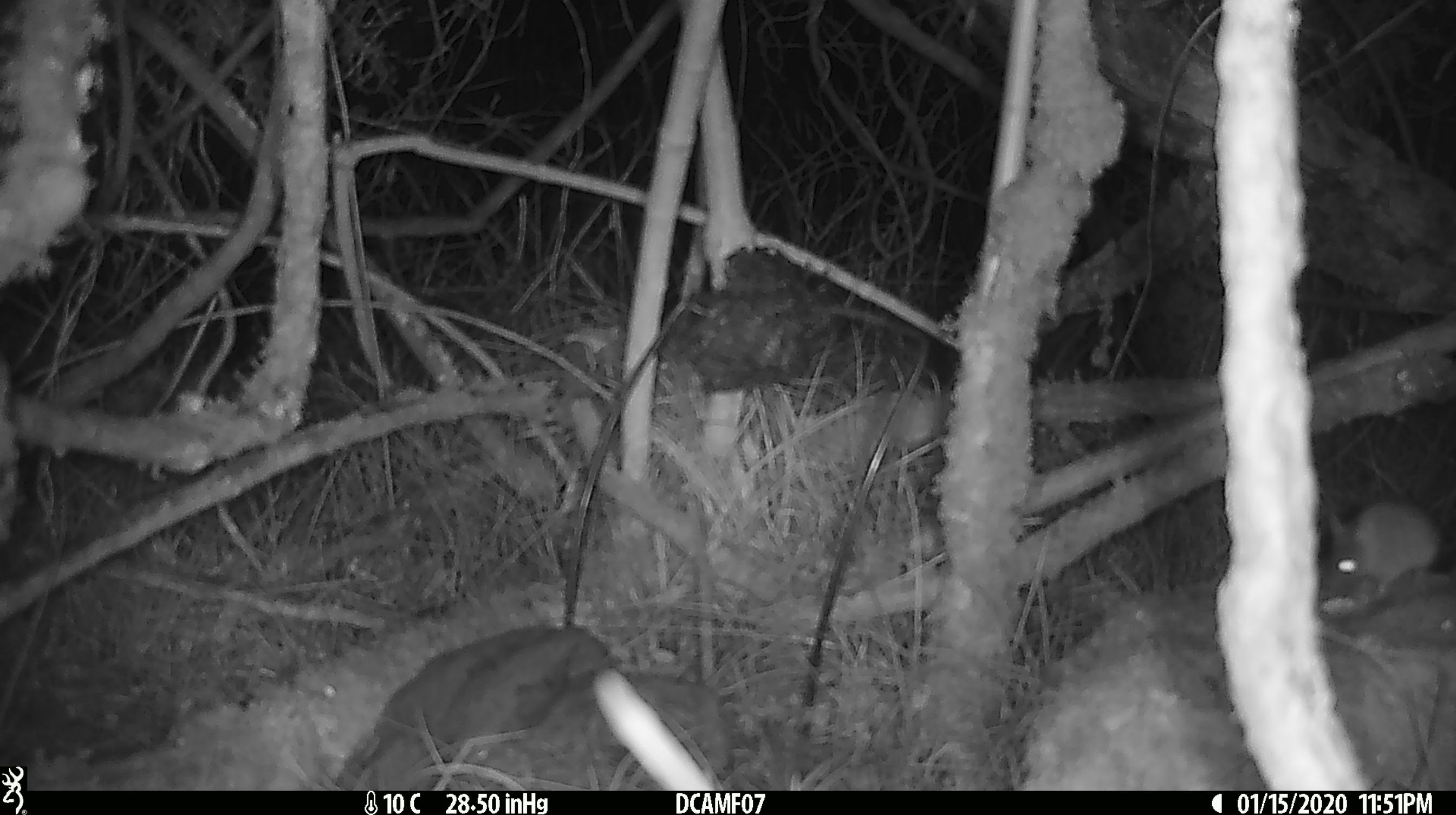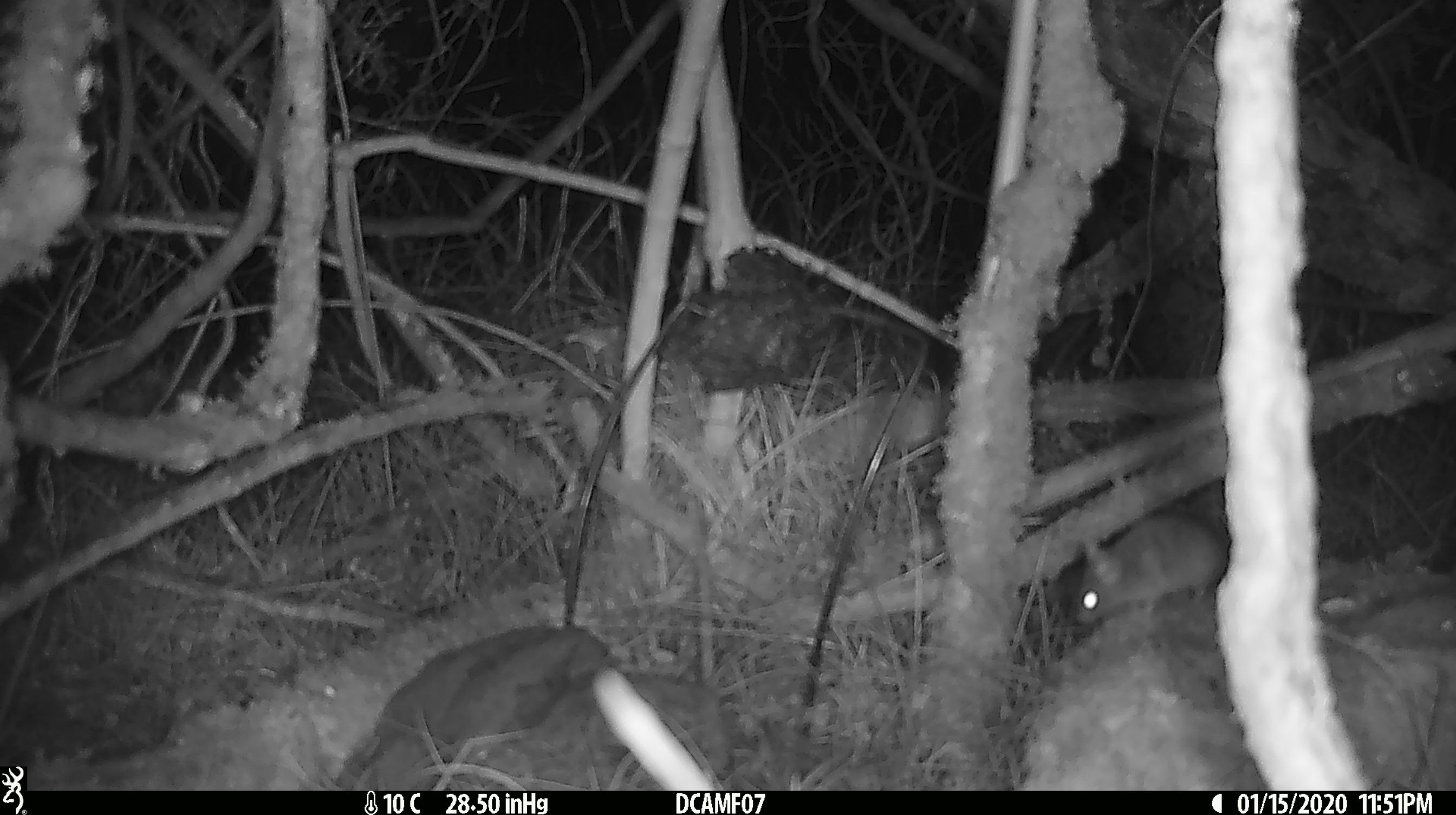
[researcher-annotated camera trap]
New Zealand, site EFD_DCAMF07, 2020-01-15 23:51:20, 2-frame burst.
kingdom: Animalia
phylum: Chordata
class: Mammalia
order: Rodentia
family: Muridae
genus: Mus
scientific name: Mus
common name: mouse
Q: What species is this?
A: Mouse (Mus).